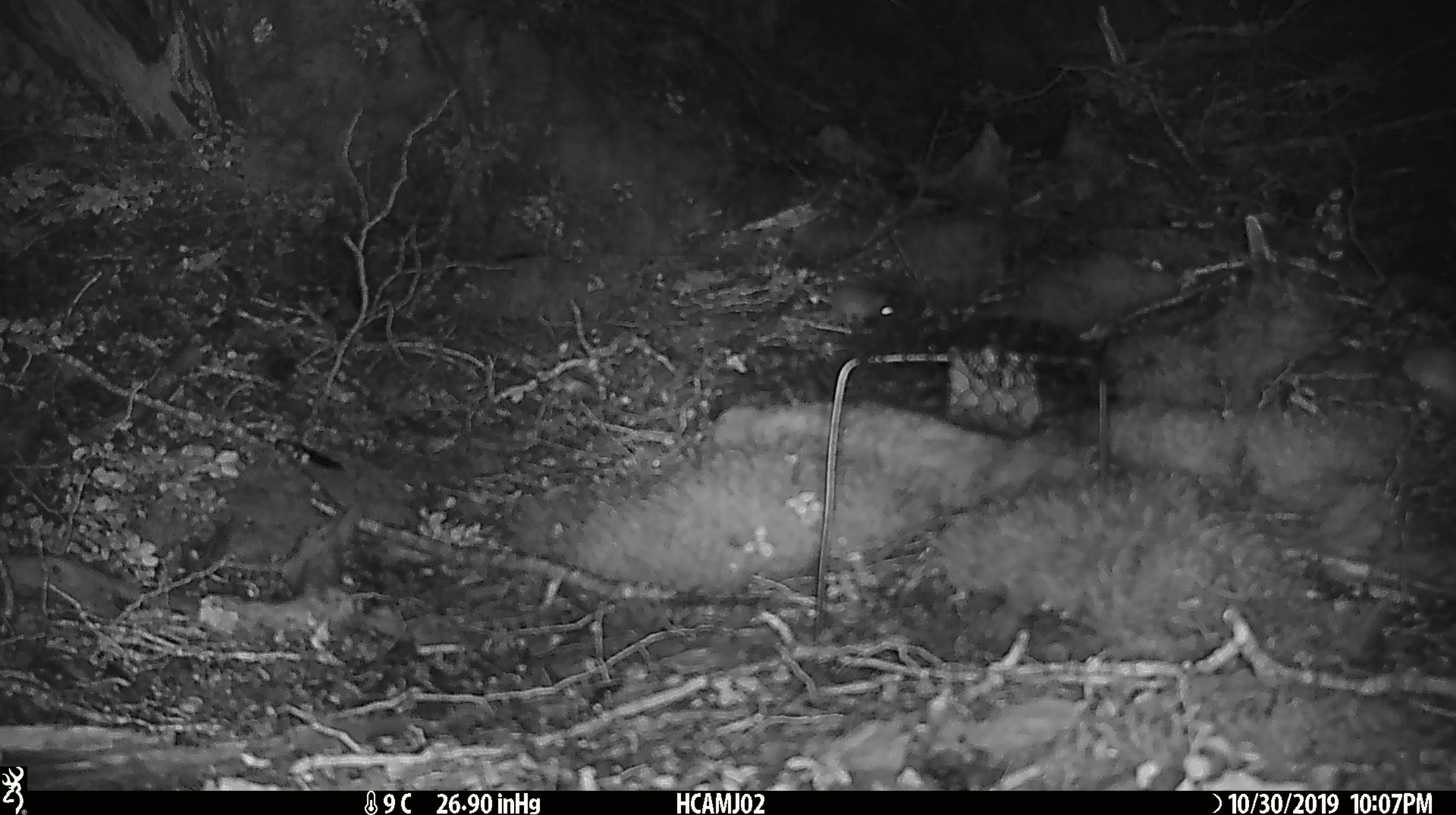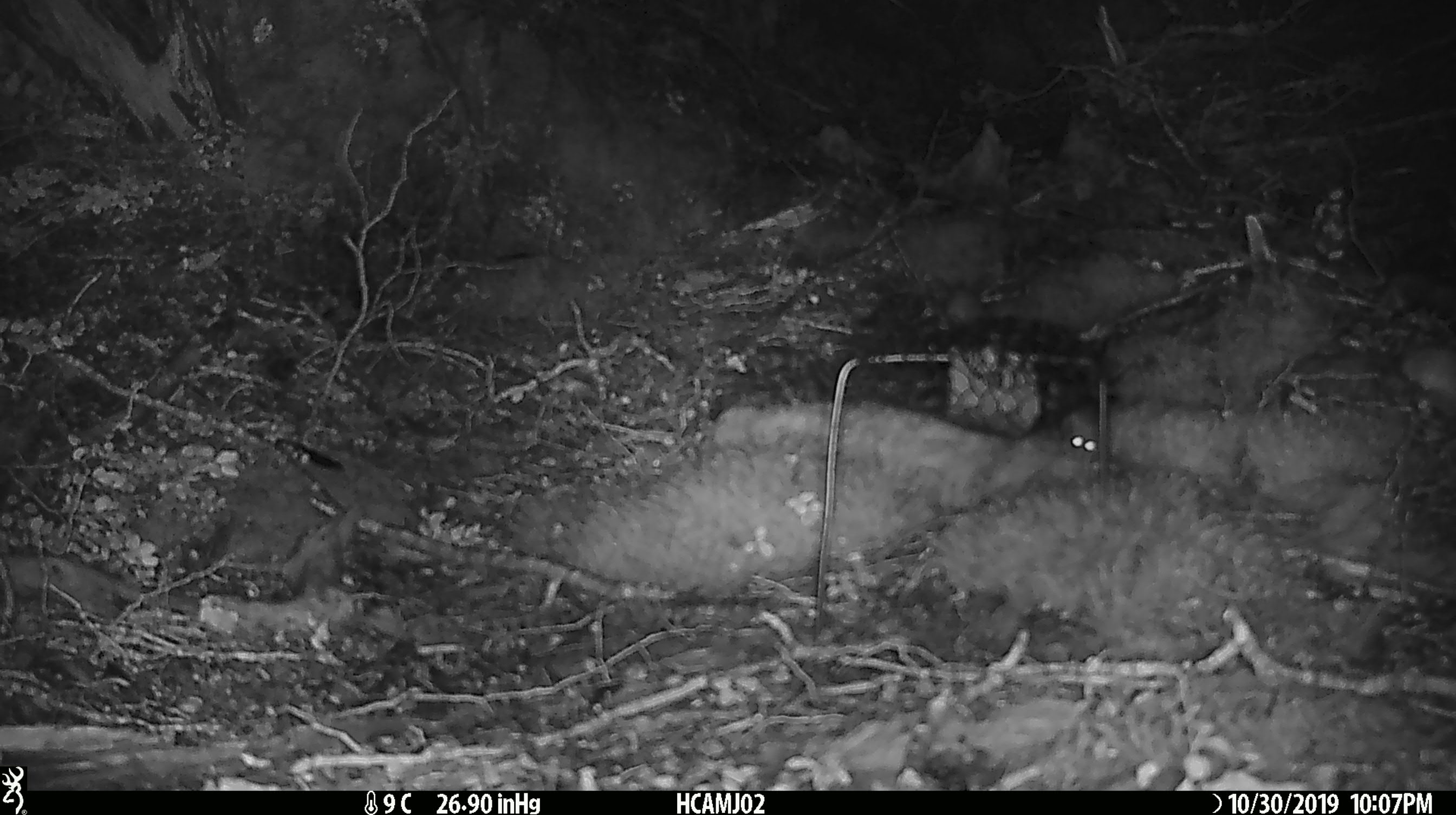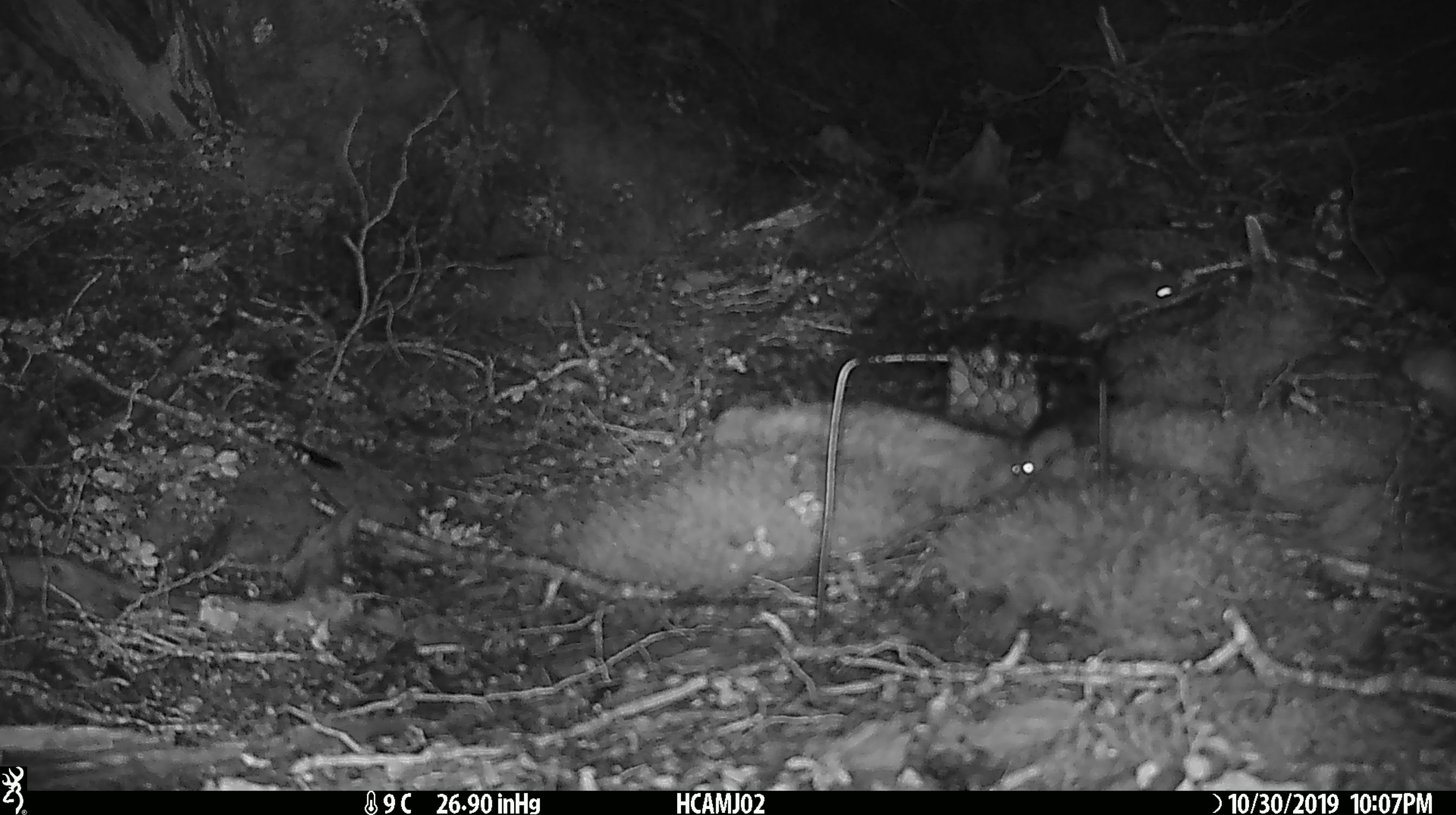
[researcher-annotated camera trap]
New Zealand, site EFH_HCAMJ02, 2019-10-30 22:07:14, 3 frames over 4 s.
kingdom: Animalia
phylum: Chordata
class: Mammalia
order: Rodentia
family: Muridae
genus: Mus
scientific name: Mus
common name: mouse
Mouse (Mus).